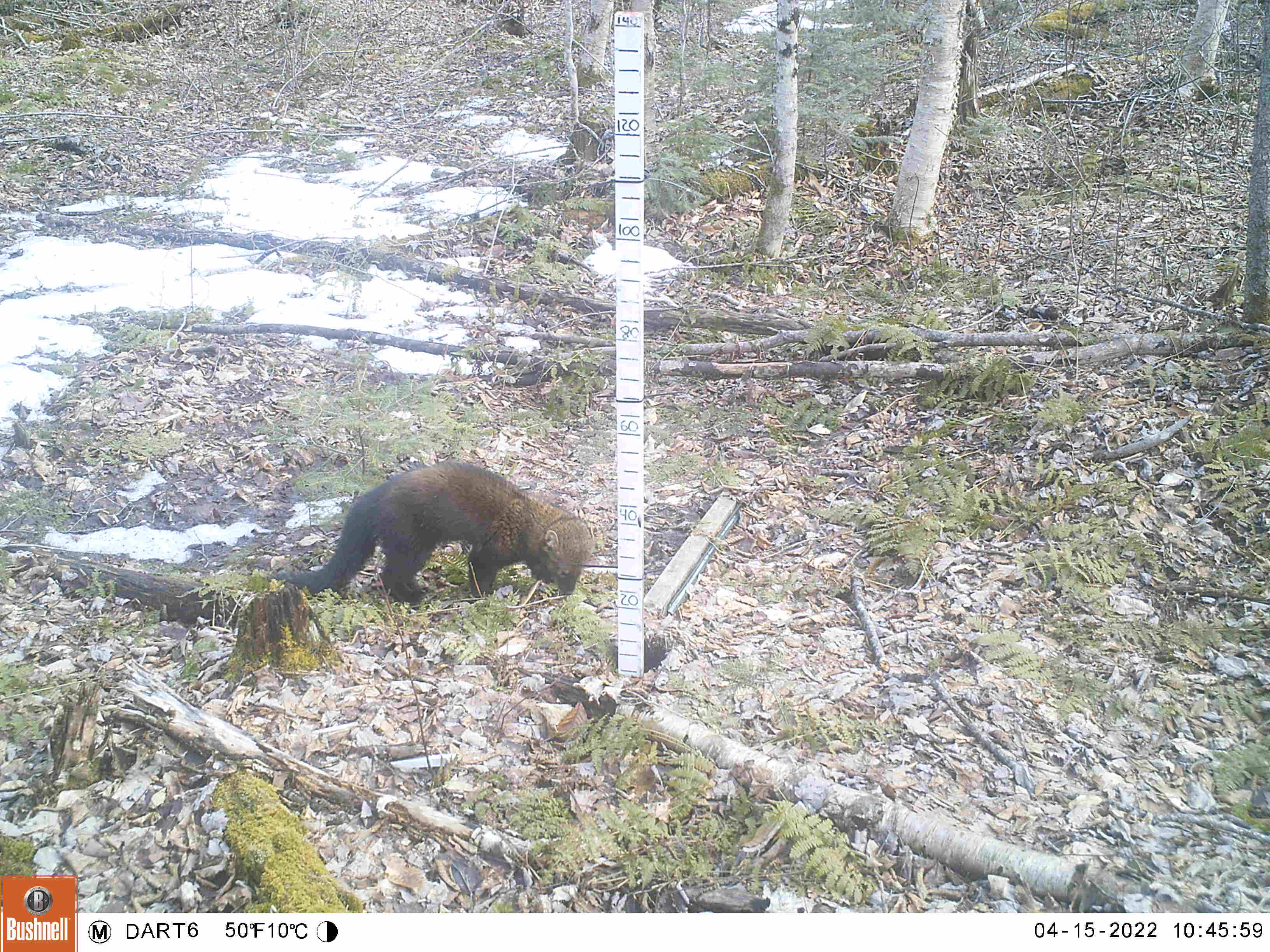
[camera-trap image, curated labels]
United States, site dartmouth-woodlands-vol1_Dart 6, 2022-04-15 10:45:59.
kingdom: Animalia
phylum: Chordata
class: Mammalia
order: Carnivora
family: Mustelidae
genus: Pekania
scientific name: Pekania pennanti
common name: fisher